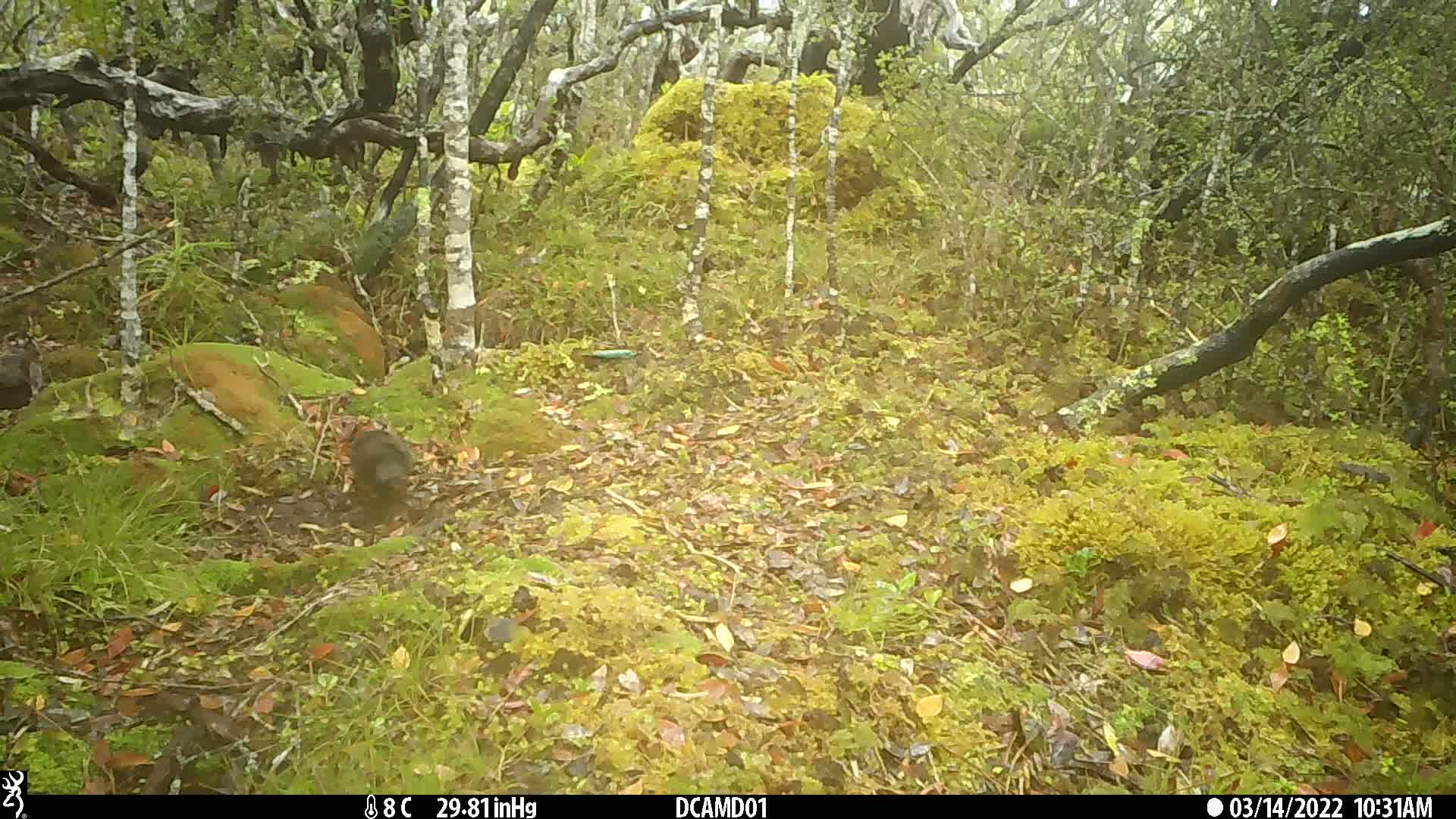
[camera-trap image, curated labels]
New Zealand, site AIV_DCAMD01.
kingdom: Animalia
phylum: Chordata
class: Aves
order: Passeriformes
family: Turdidae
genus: Turdus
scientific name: Turdus merula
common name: eurasian blackbird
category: blackbird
Blackbird (eurasian blackbird) (Turdus merula).